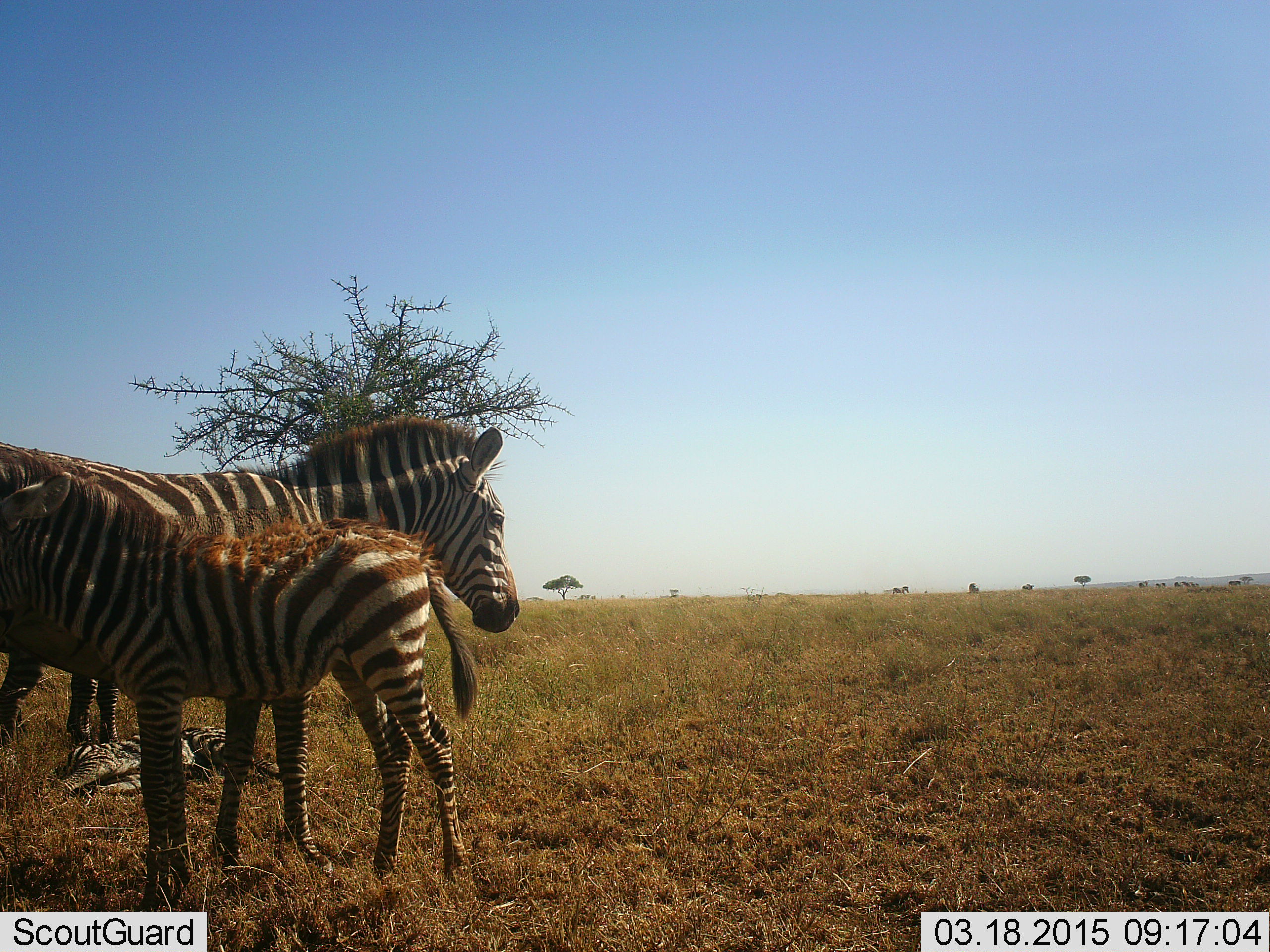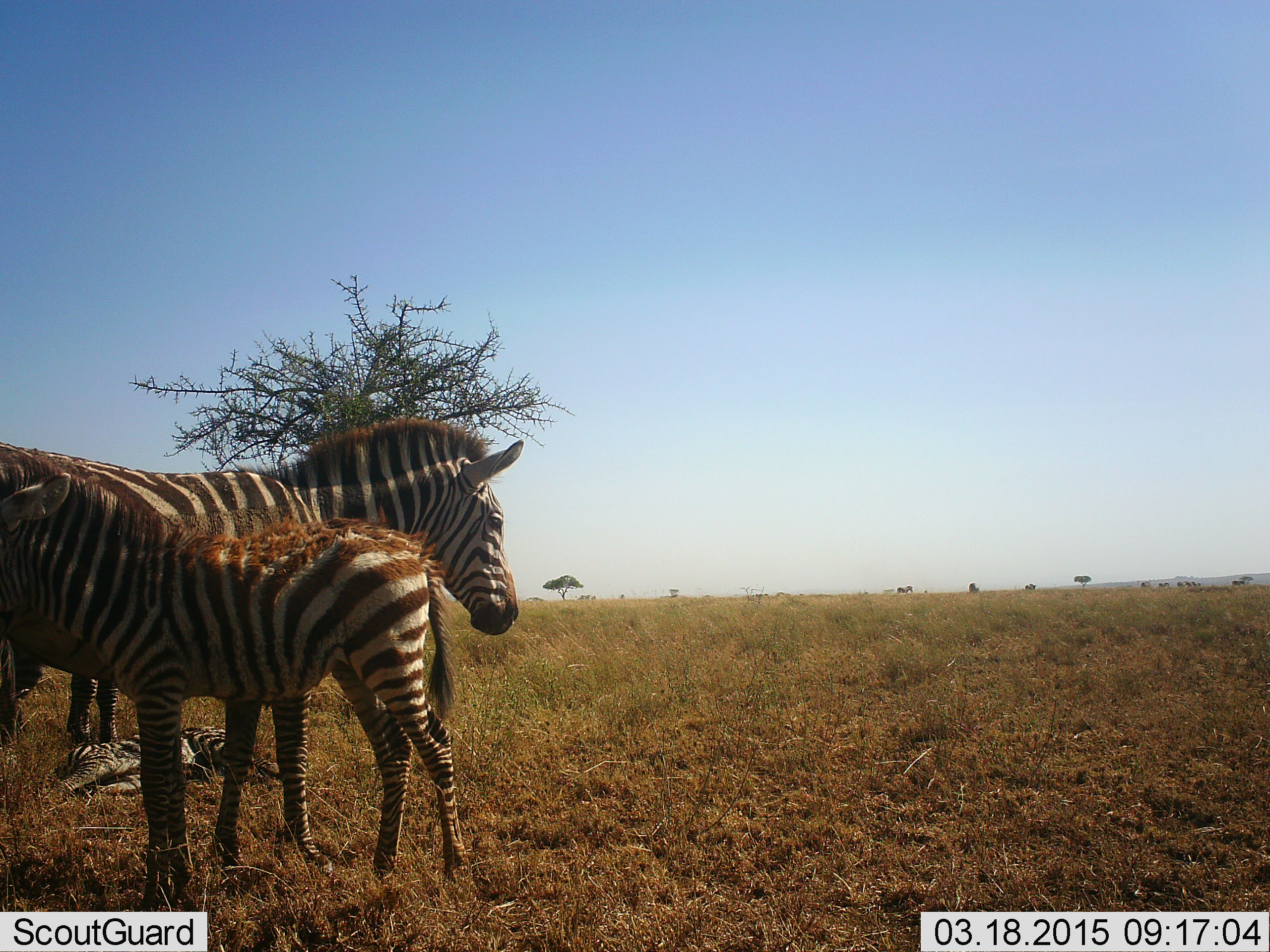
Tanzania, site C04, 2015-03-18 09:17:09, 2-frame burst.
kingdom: Animalia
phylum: Chordata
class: Mammalia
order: Perissodactyla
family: Equidae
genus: Equus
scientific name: Equus quagga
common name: plains zebra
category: zebra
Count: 4.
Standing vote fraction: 100%.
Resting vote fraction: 50%.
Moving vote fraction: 10%.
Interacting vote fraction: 20%.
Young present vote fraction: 80%.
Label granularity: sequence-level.